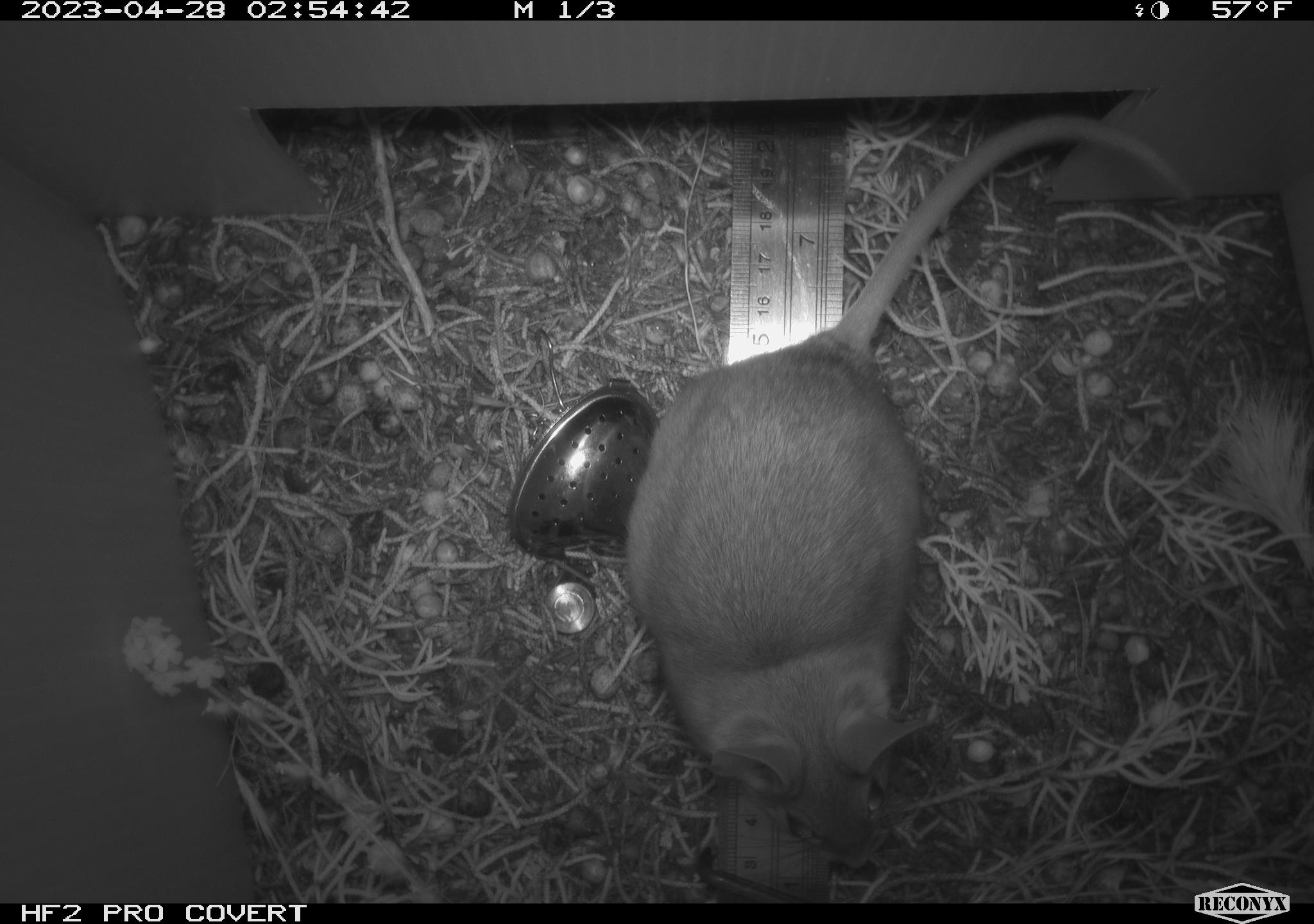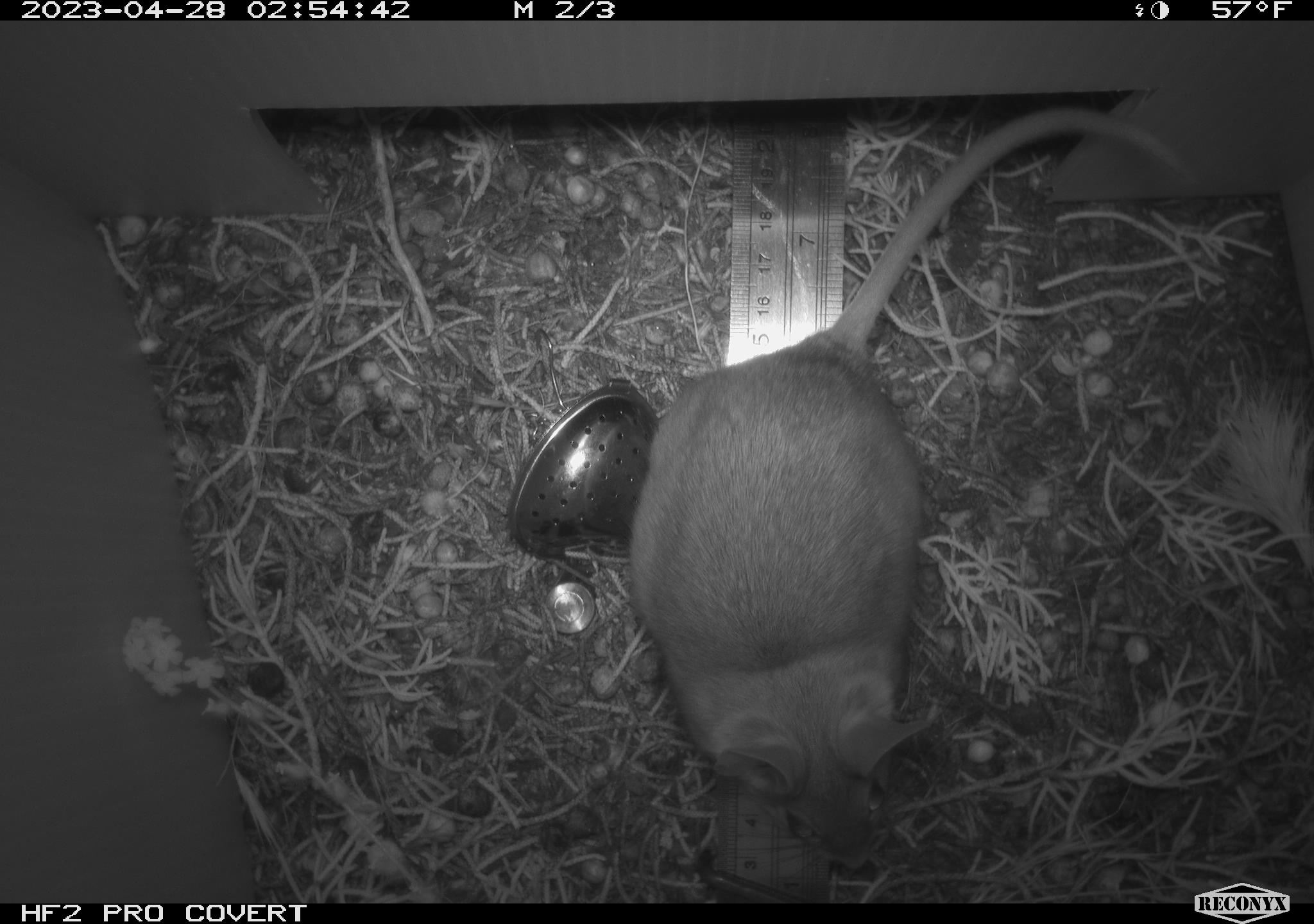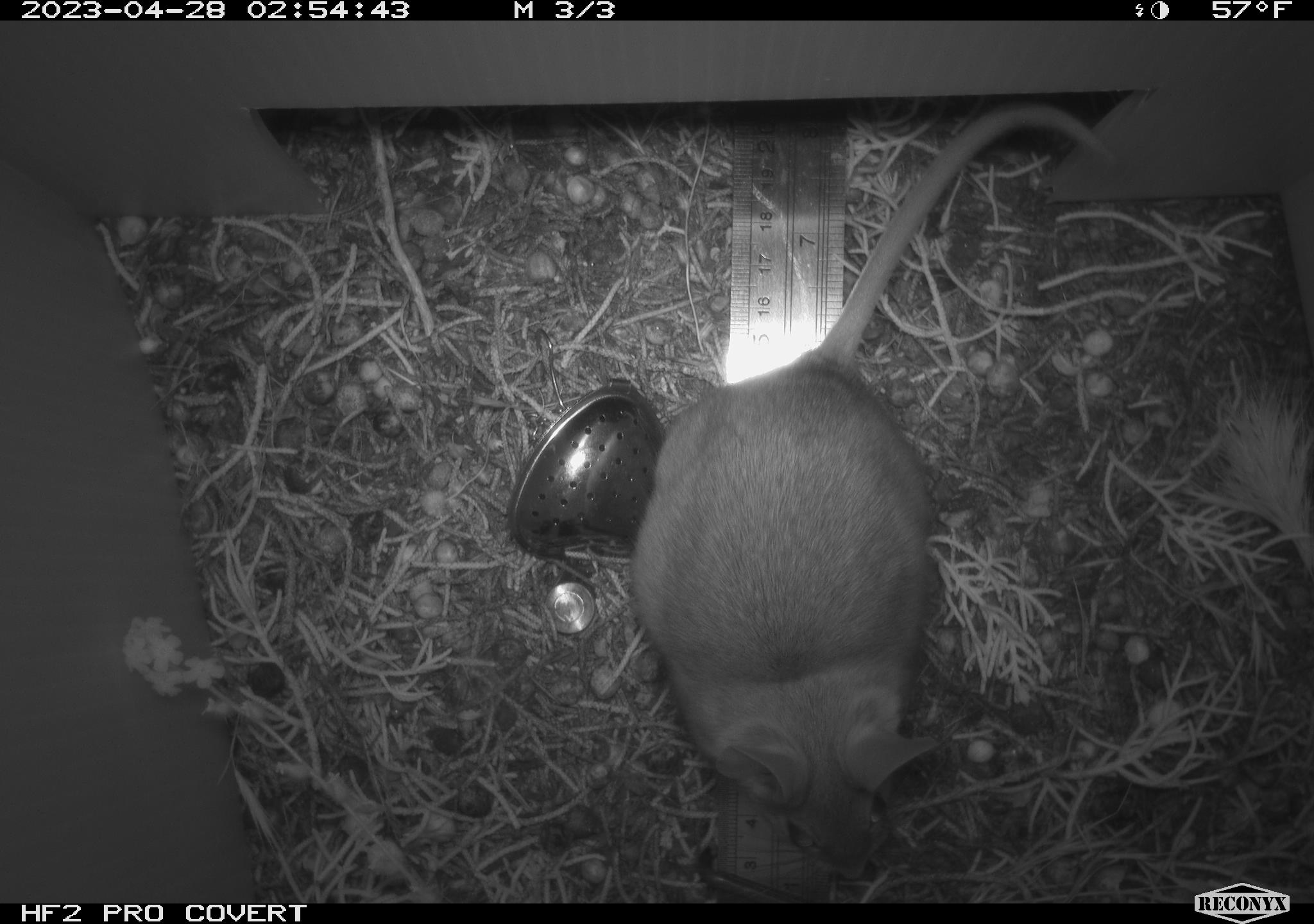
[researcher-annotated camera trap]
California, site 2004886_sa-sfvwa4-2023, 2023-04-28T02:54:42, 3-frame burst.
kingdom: Animalia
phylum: Chordata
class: Mammalia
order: Rodentia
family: Cricetidae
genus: Neotoma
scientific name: Neotoma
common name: pack rat or woodrat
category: neotoma species